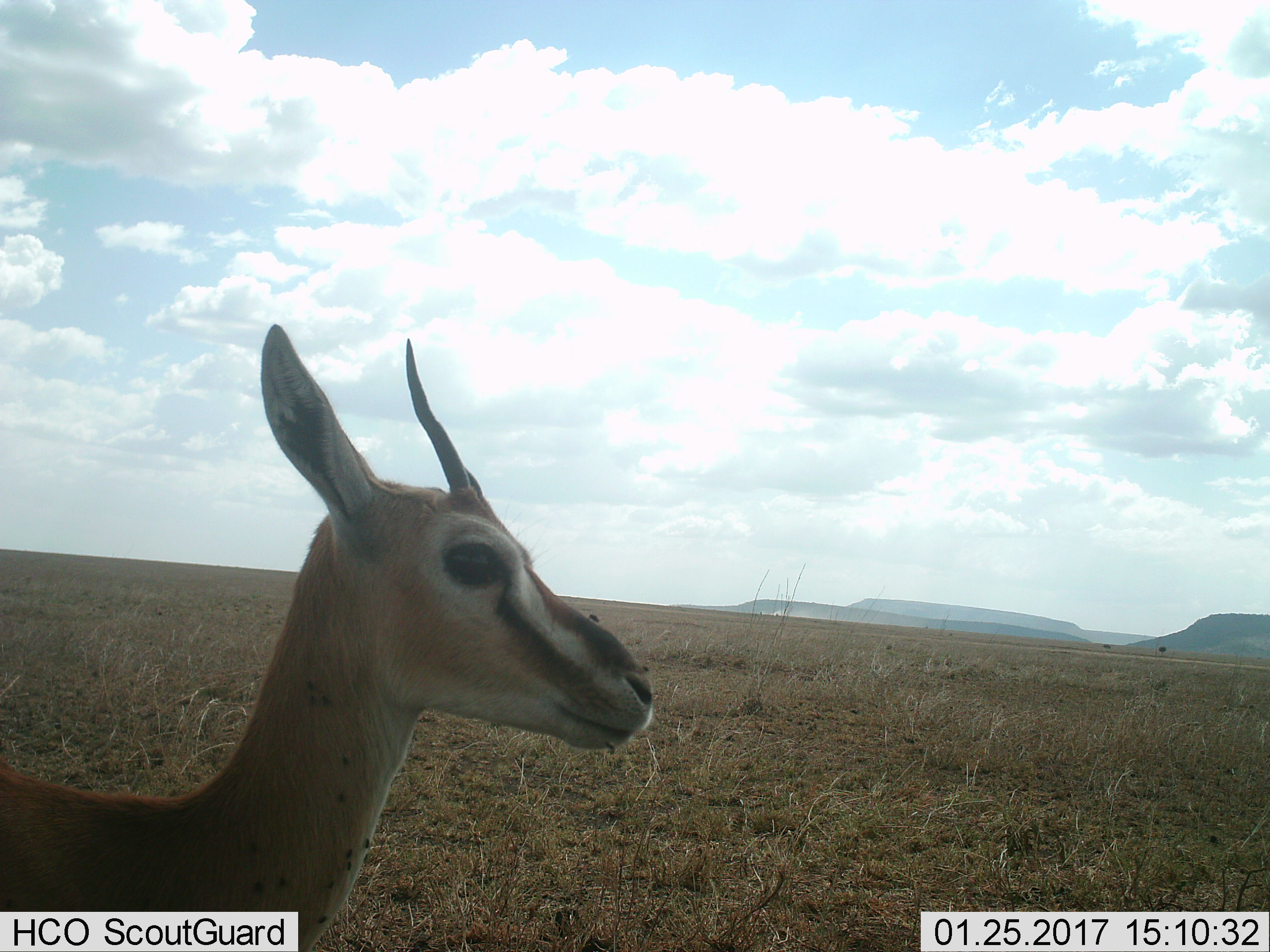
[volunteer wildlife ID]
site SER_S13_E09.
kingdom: Animalia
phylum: Chordata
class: Mammalia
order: Artiodactyla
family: Bovidae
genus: Eudorcas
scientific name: Eudorcas thomsonii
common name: thomson's gazelle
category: gazellethomsons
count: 1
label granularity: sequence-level